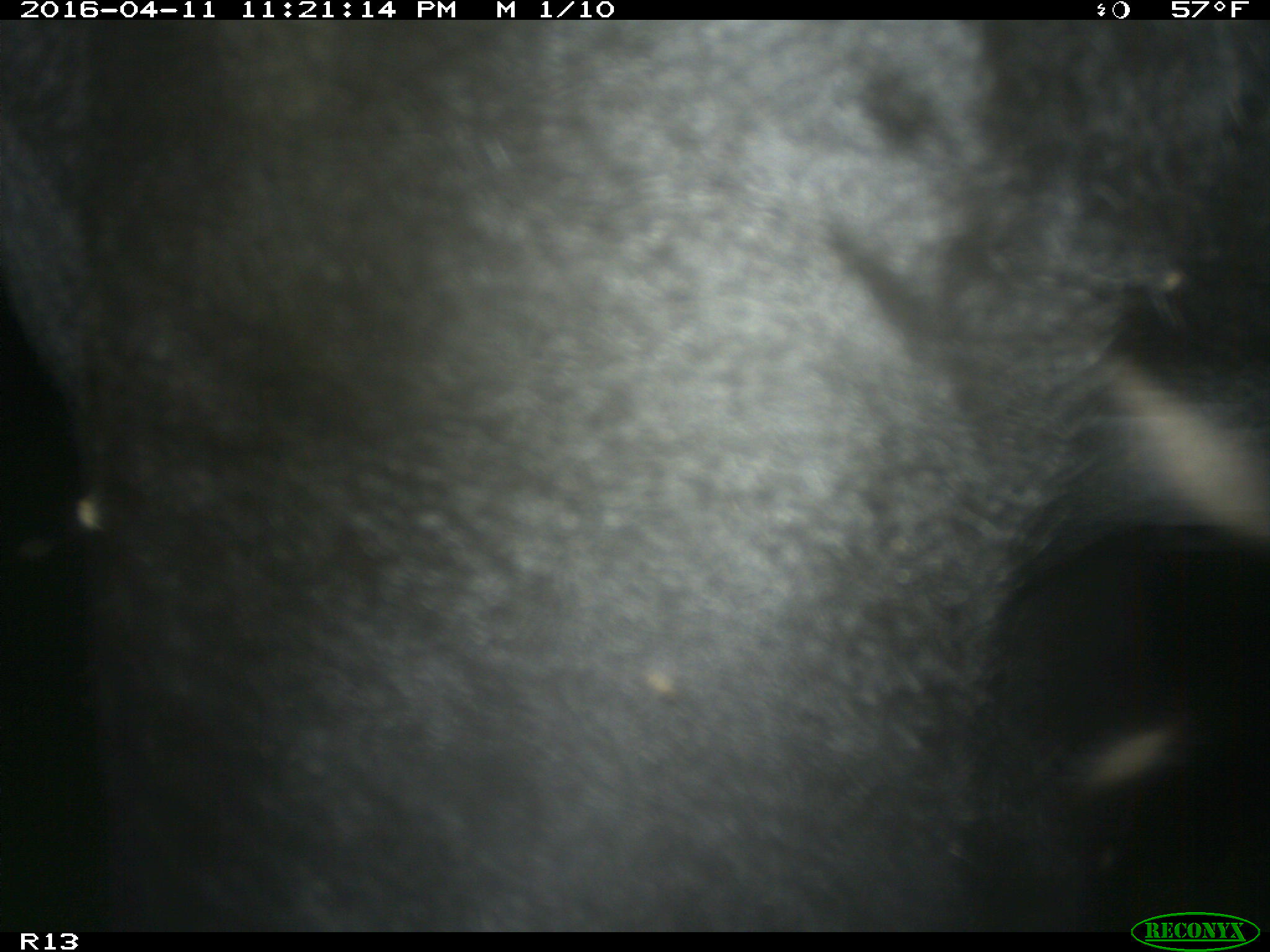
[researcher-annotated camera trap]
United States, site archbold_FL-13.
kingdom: Animalia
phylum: Chordata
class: Mammalia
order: Artiodactyla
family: Bovidae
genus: Bos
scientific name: Bos taurus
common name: domestic cow